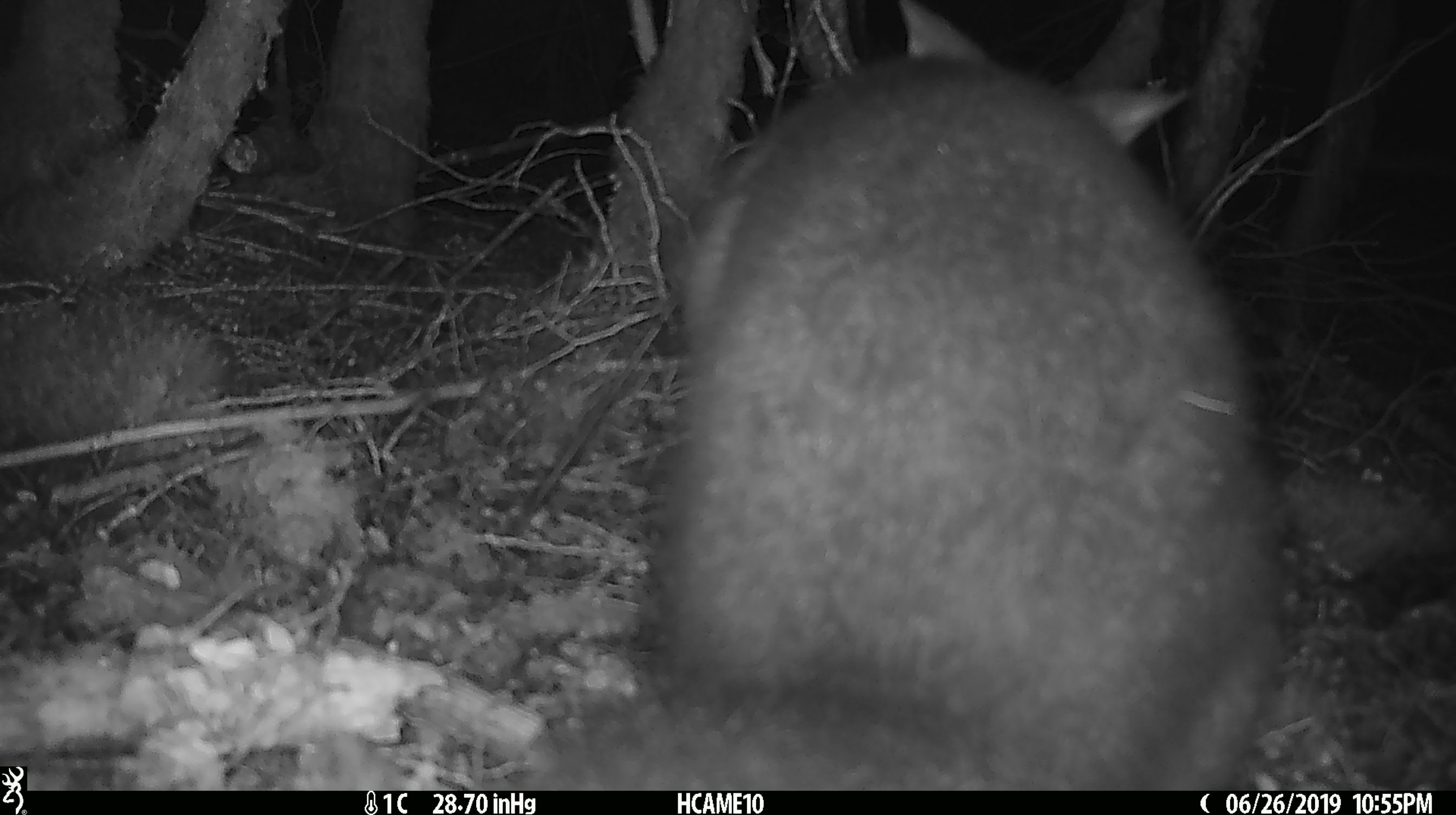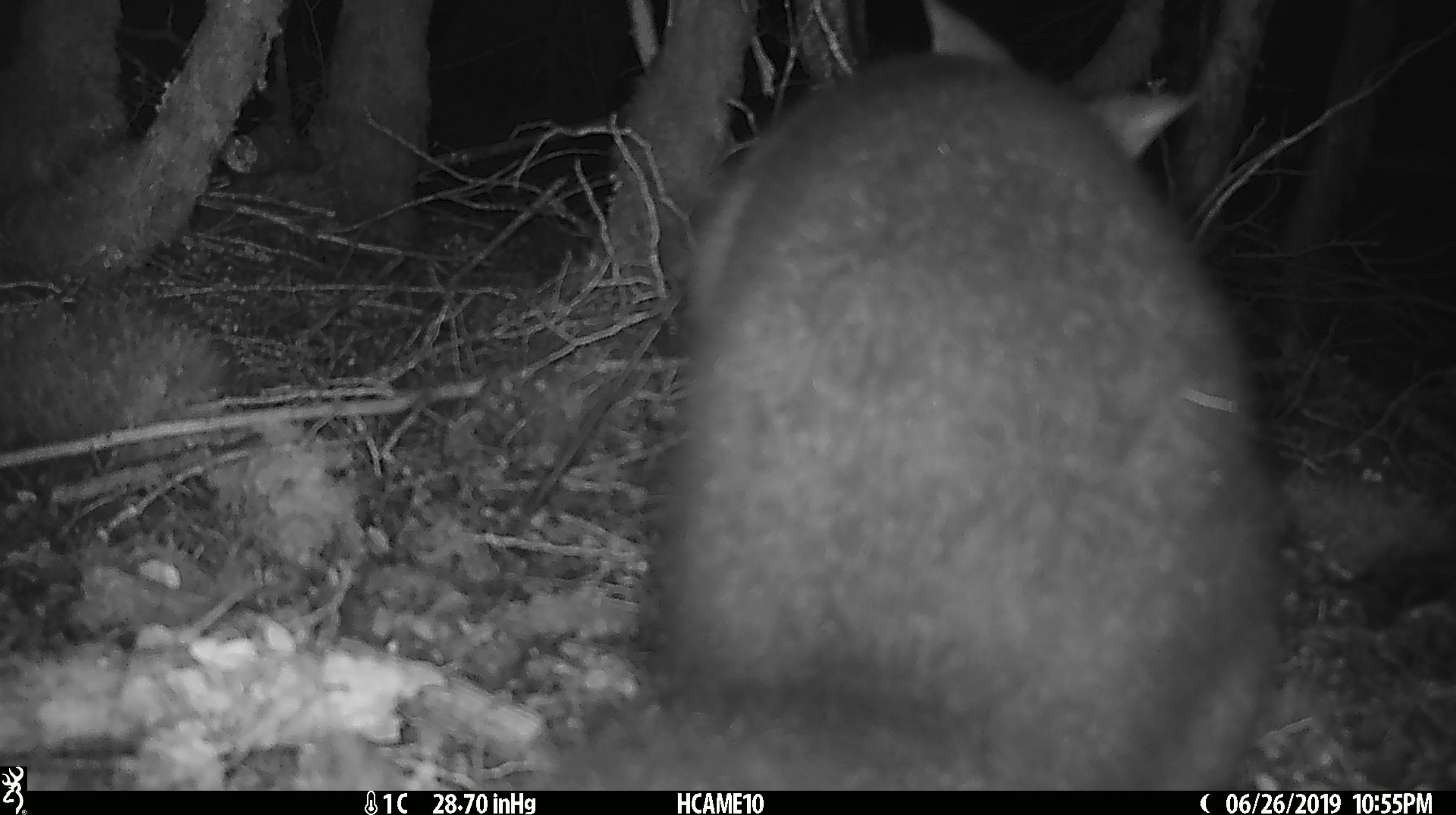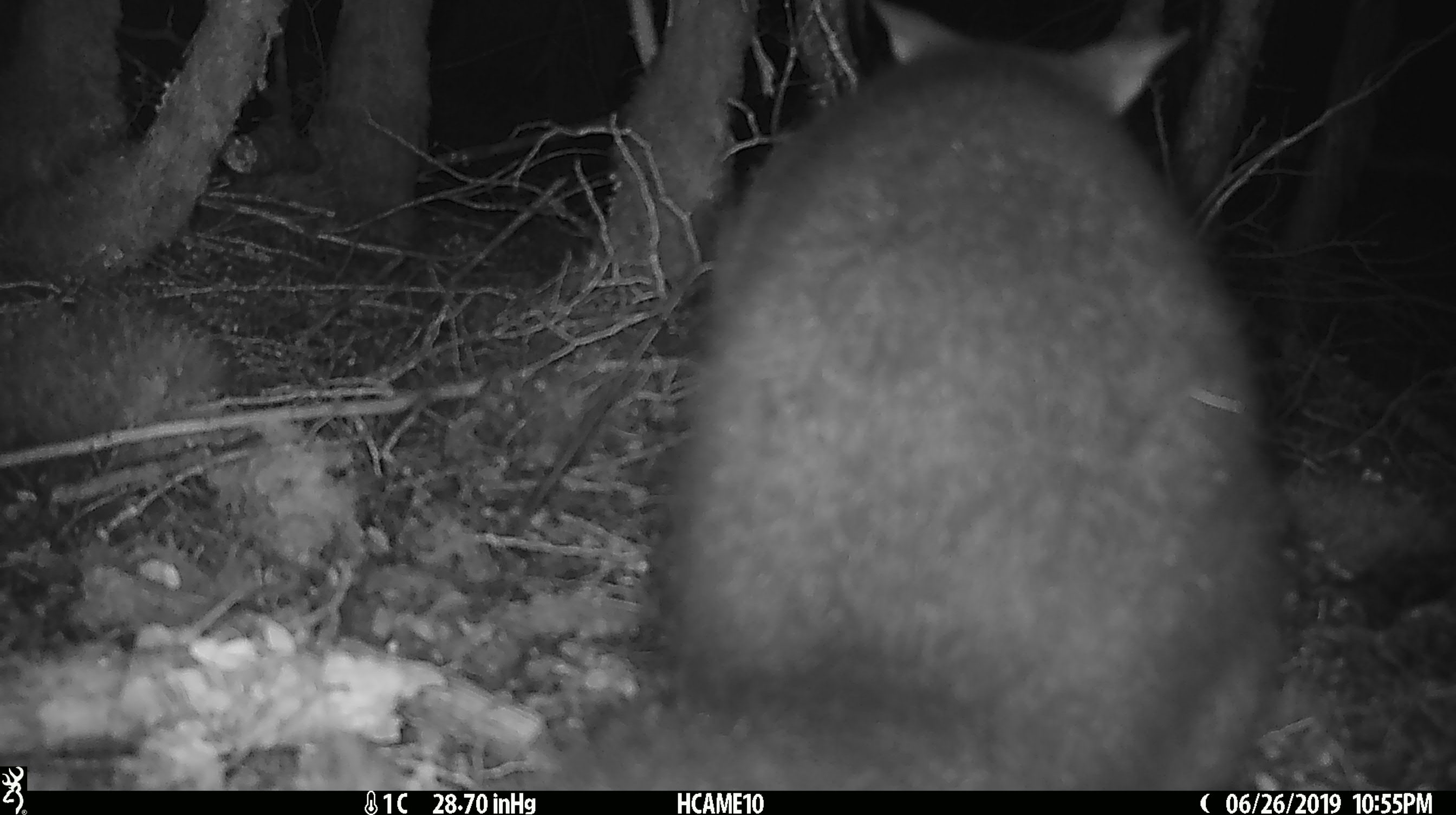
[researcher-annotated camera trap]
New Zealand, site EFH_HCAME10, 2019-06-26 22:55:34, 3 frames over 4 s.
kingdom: Animalia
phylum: Chordata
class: Mammalia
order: Diprotodontia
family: Phalangeridae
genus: Trichosurus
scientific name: Trichosurus vulpecula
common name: common brushtail possum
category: possum